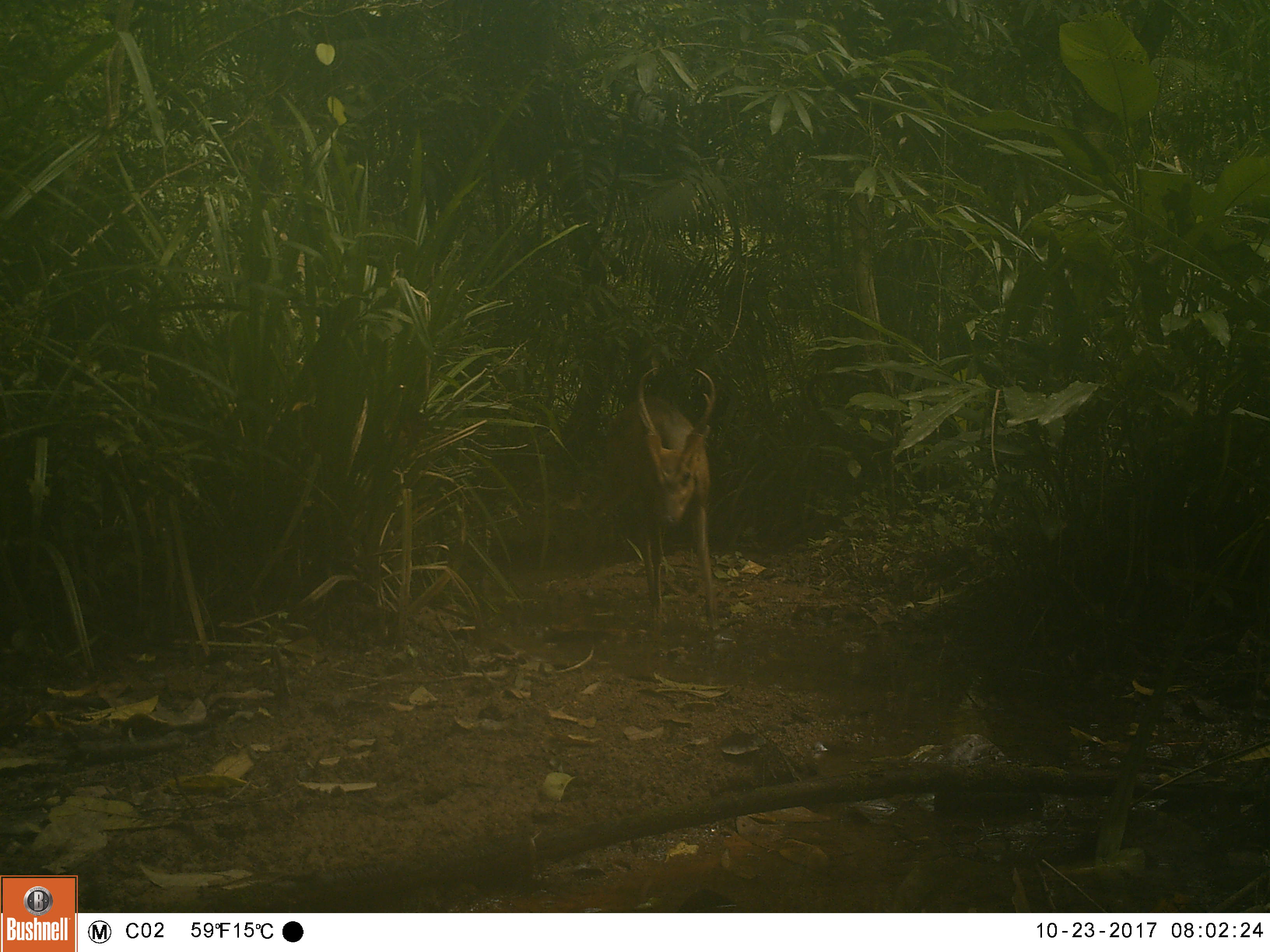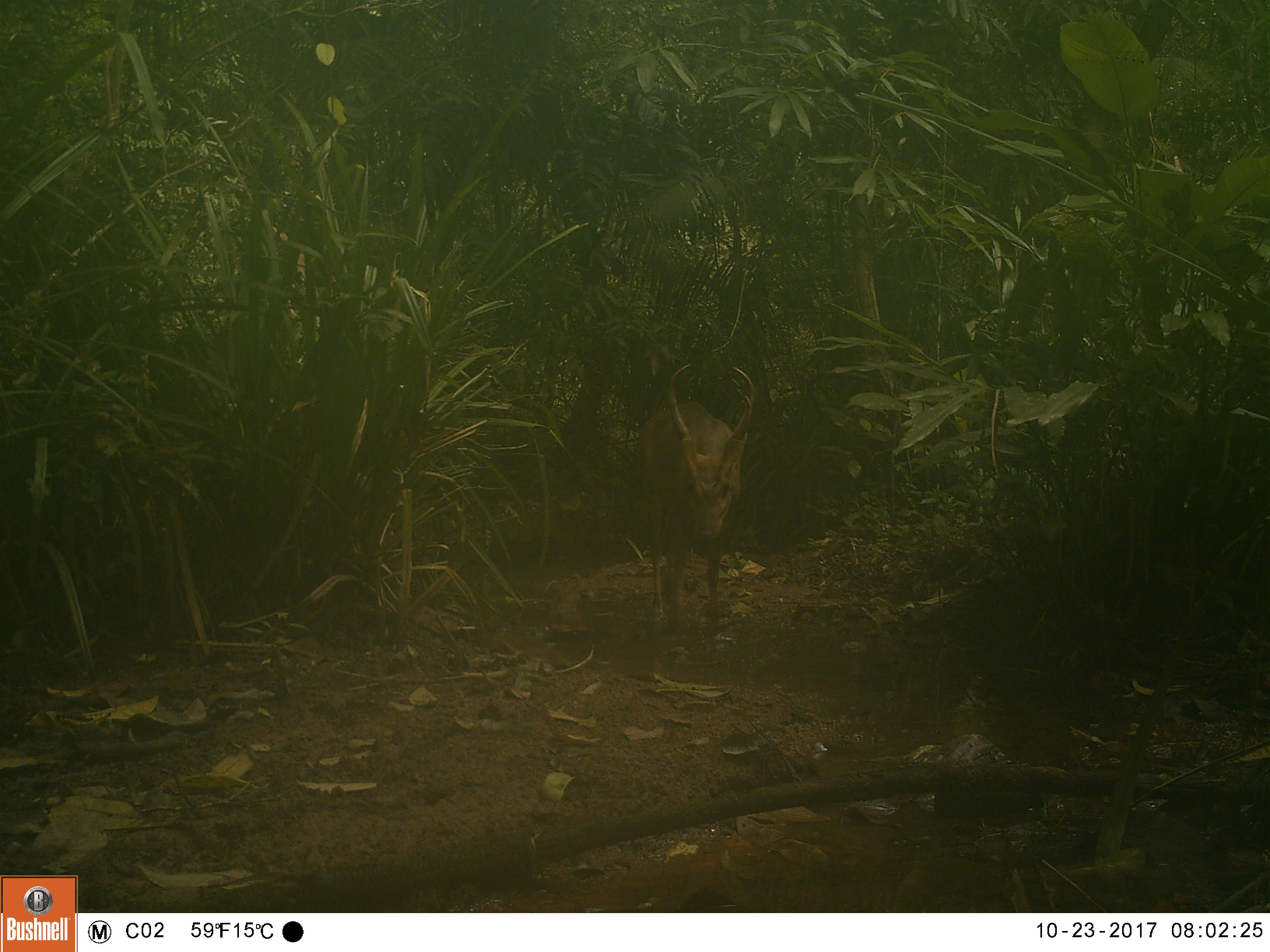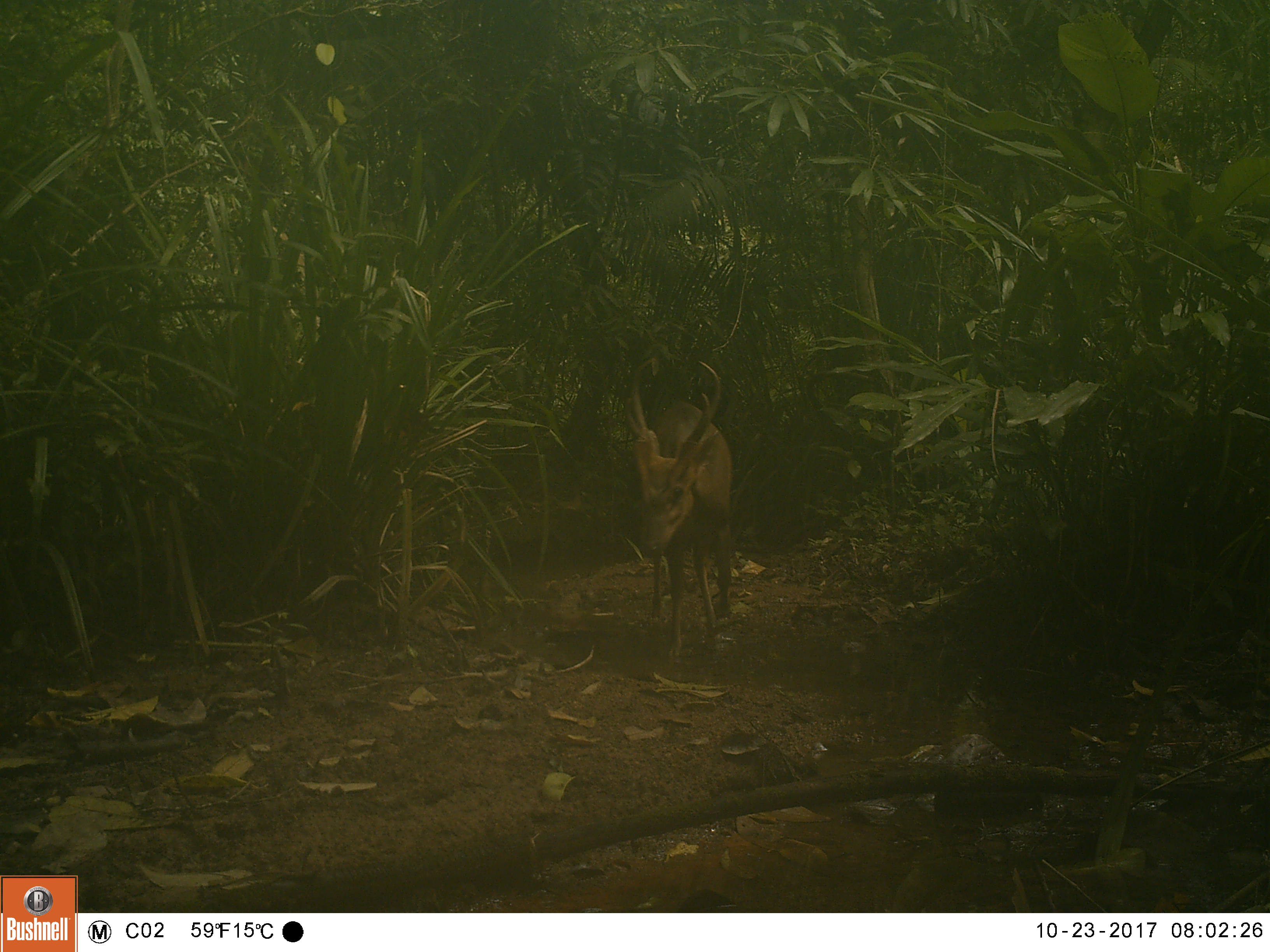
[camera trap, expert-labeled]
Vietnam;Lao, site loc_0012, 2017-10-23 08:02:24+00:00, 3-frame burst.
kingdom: Animalia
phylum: Chordata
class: Mammalia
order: Artiodactyla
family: Cervidae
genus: Muntiacus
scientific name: Muntiacus vuquangensis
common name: large-antlered muntjac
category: large antlered muntjac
Large antlered muntjac (large-antlered muntjac) (Muntiacus vuquangensis). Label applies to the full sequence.